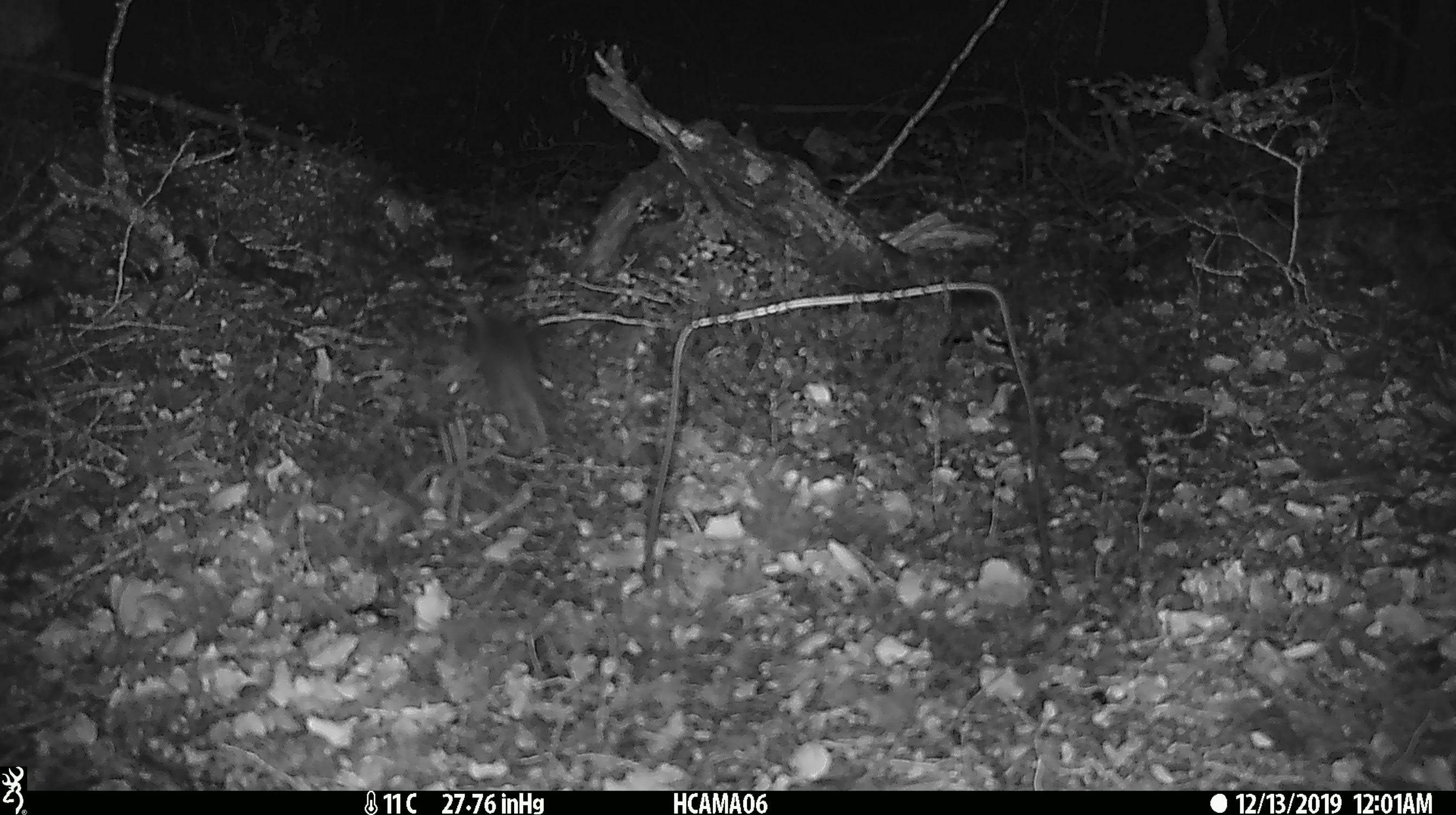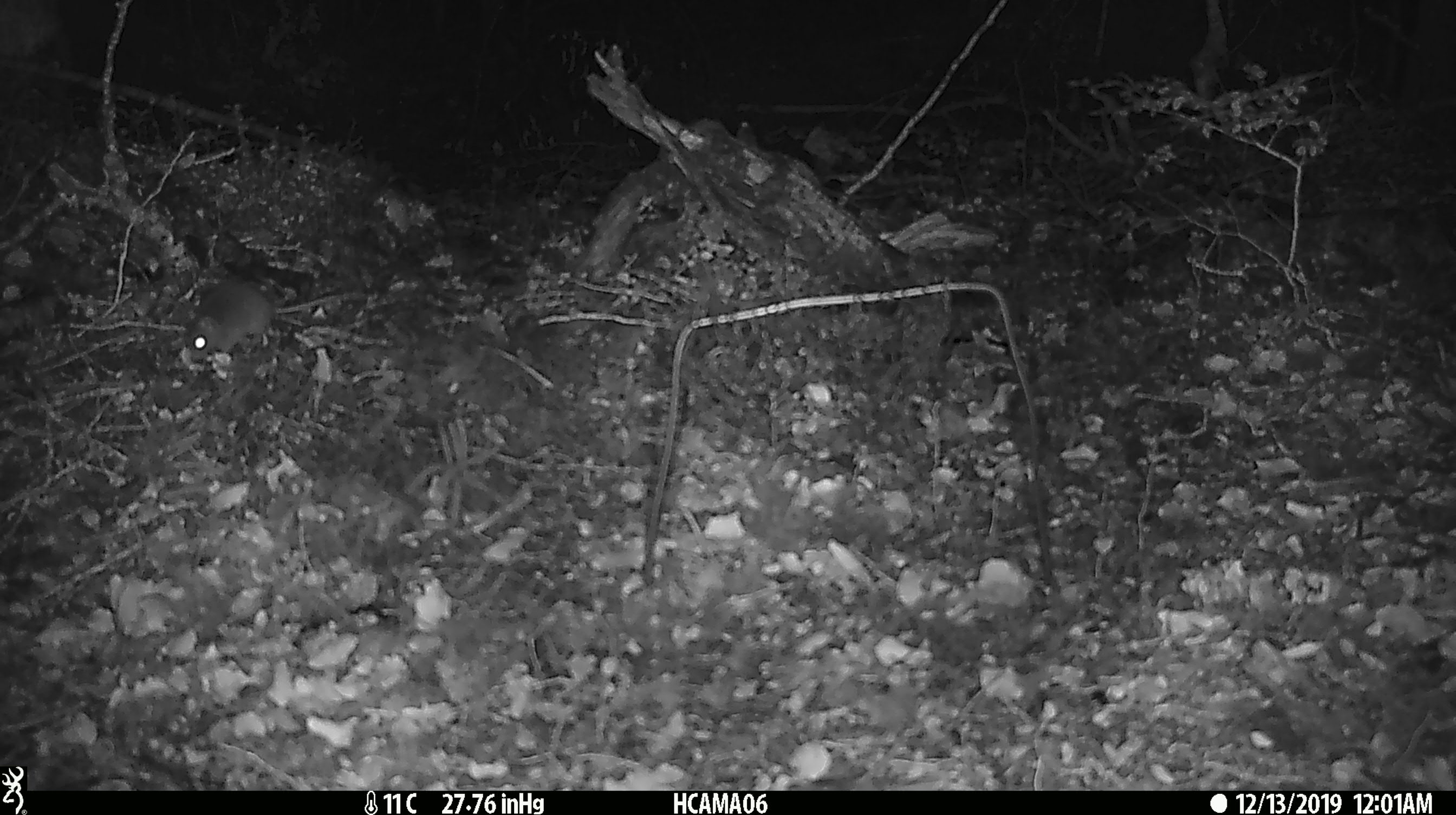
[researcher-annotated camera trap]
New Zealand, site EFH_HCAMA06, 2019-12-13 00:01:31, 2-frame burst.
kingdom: Animalia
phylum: Chordata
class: Mammalia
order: Rodentia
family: Muridae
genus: Mus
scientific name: Mus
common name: mouse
Mouse (Mus).